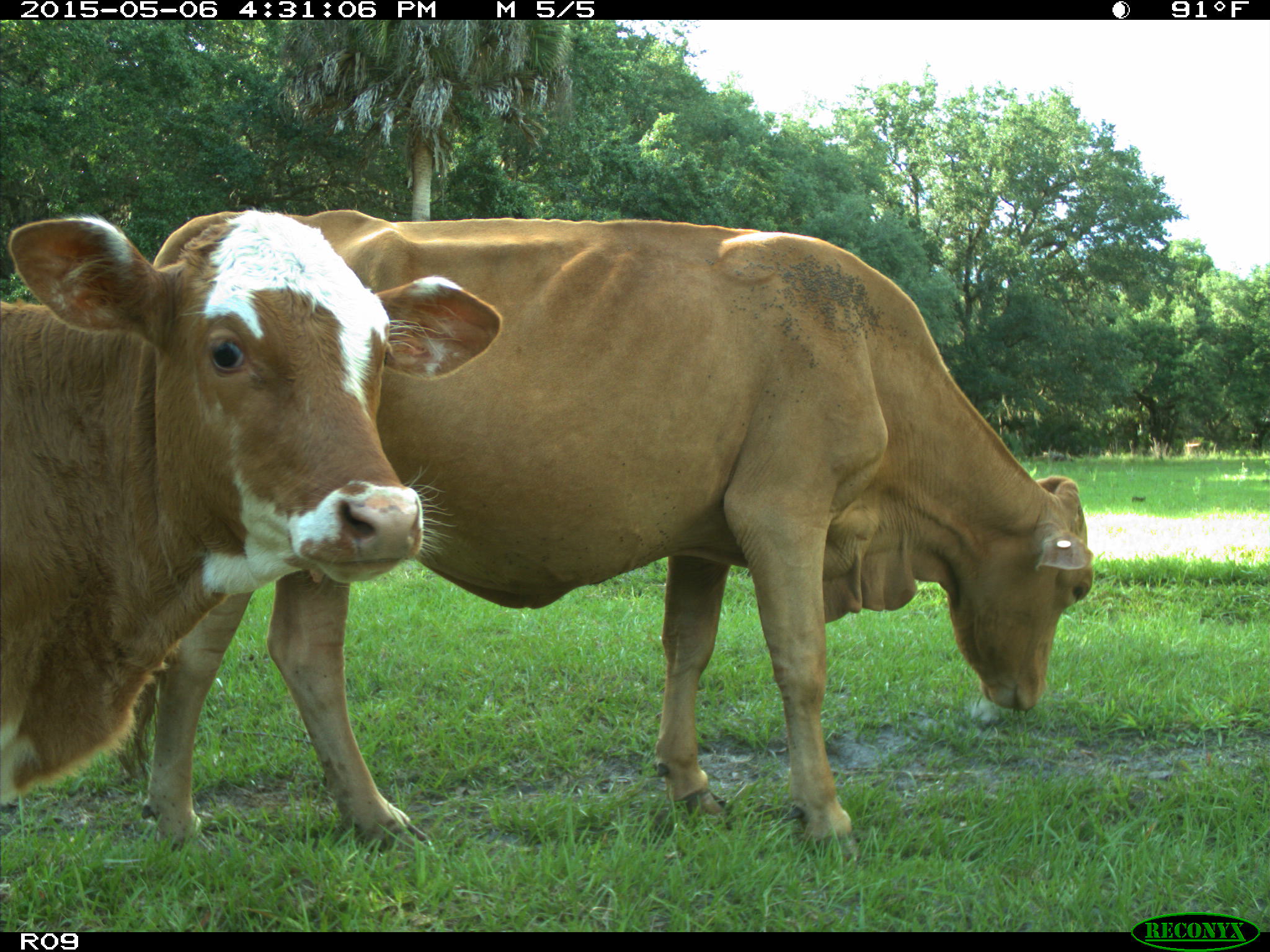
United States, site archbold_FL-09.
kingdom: Animalia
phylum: Chordata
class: Mammalia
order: Artiodactyla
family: Bovidae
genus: Bos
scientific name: Bos taurus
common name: domestic cow